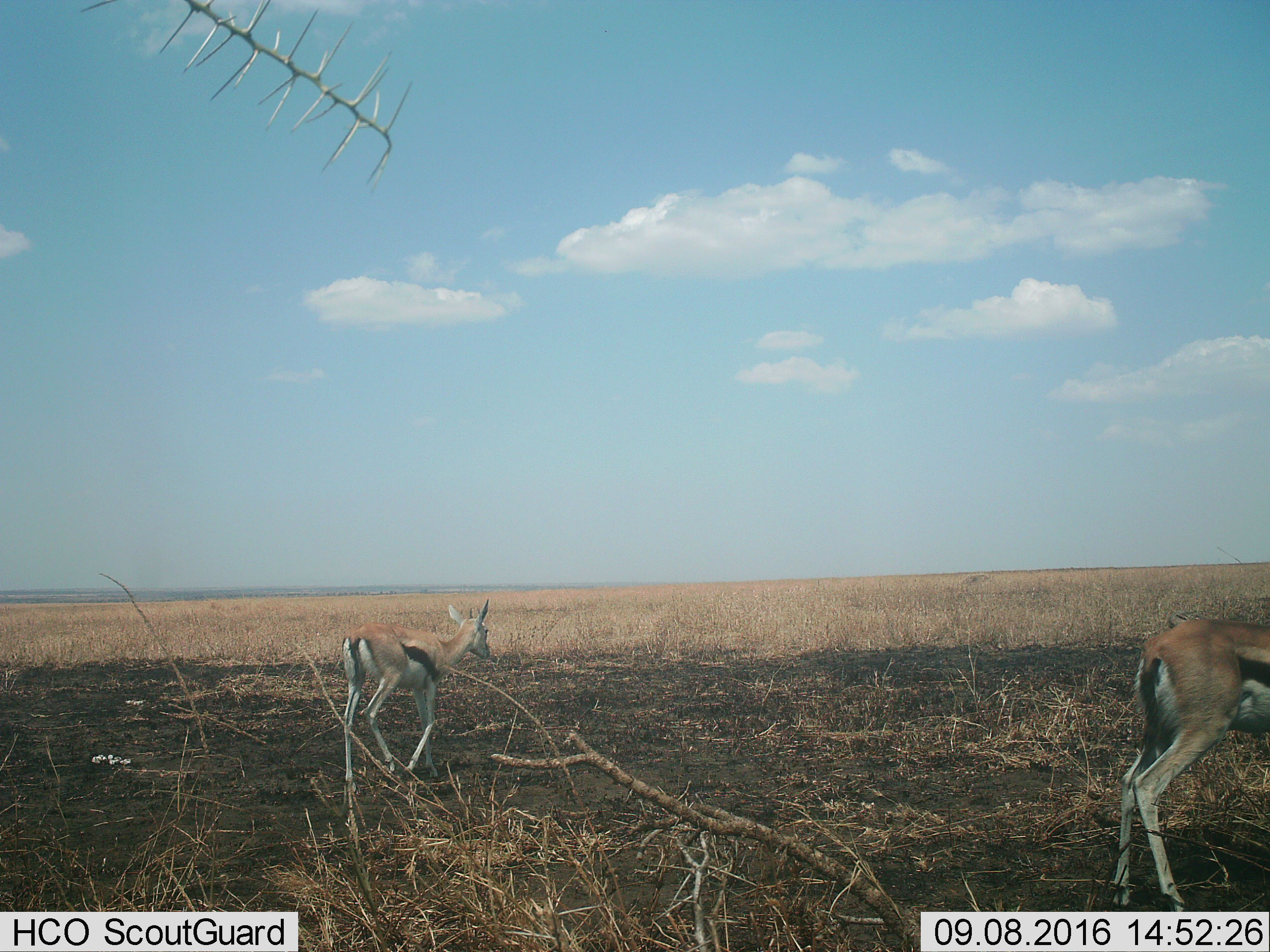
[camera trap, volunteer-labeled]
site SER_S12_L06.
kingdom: Animalia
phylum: Chordata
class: Mammalia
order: Artiodactyla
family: Bovidae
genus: Eudorcas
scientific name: Eudorcas thomsonii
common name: thomson's gazelle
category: gazellethomsons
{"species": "gazellethomsons (thomson's gazelle) (Eudorcas thomsonii)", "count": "2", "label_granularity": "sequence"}